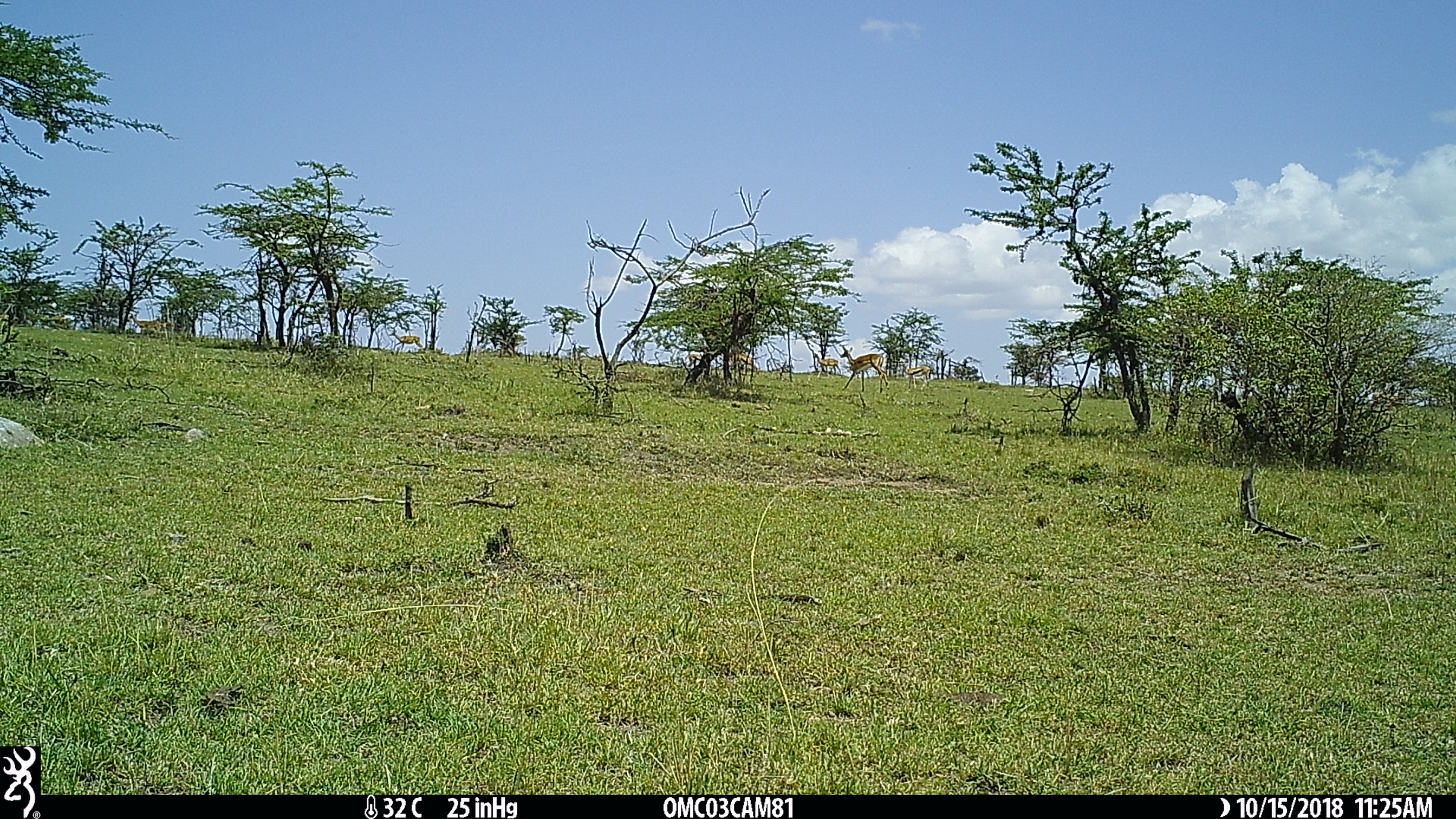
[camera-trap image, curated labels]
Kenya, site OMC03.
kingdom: Animalia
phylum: Chordata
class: Mammalia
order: Artiodactyla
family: Bovidae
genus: Aepyceros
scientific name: Aepyceros melampus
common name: impala